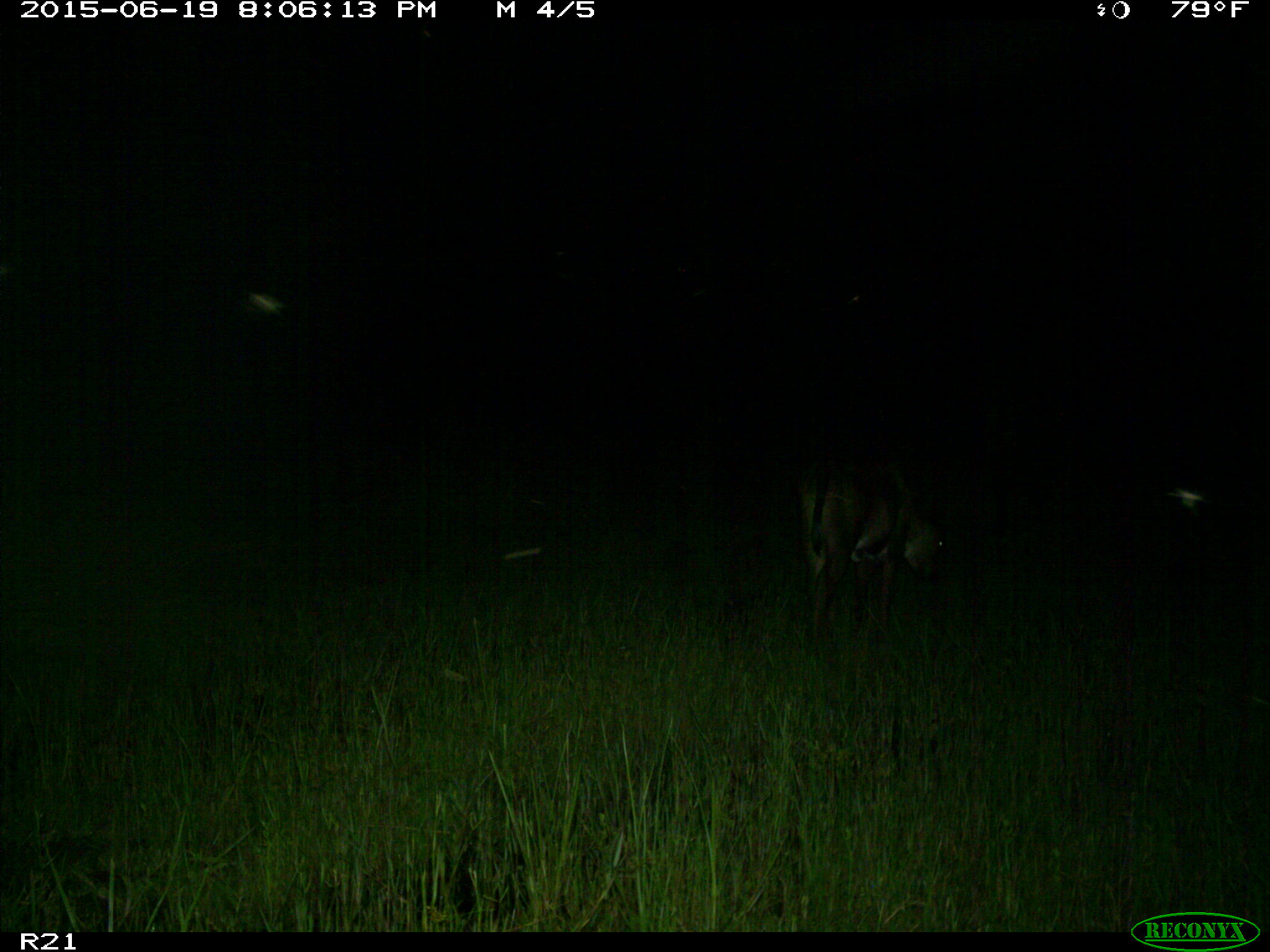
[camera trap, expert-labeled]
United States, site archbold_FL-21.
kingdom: Animalia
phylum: Chordata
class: Mammalia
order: Artiodactyla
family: Bovidae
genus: Bos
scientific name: Bos taurus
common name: domestic cow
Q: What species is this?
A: Bos taurus (domestic cow).